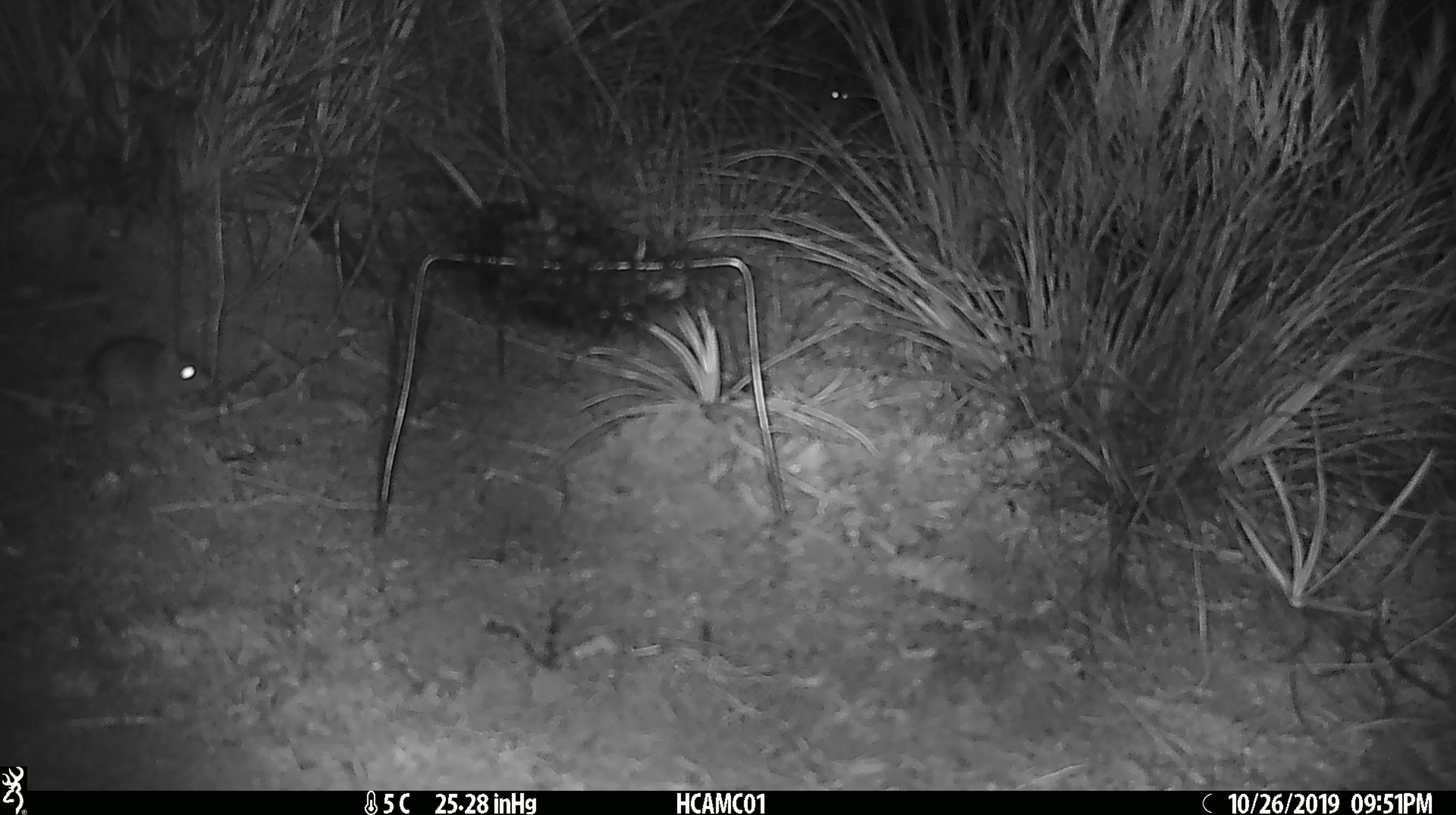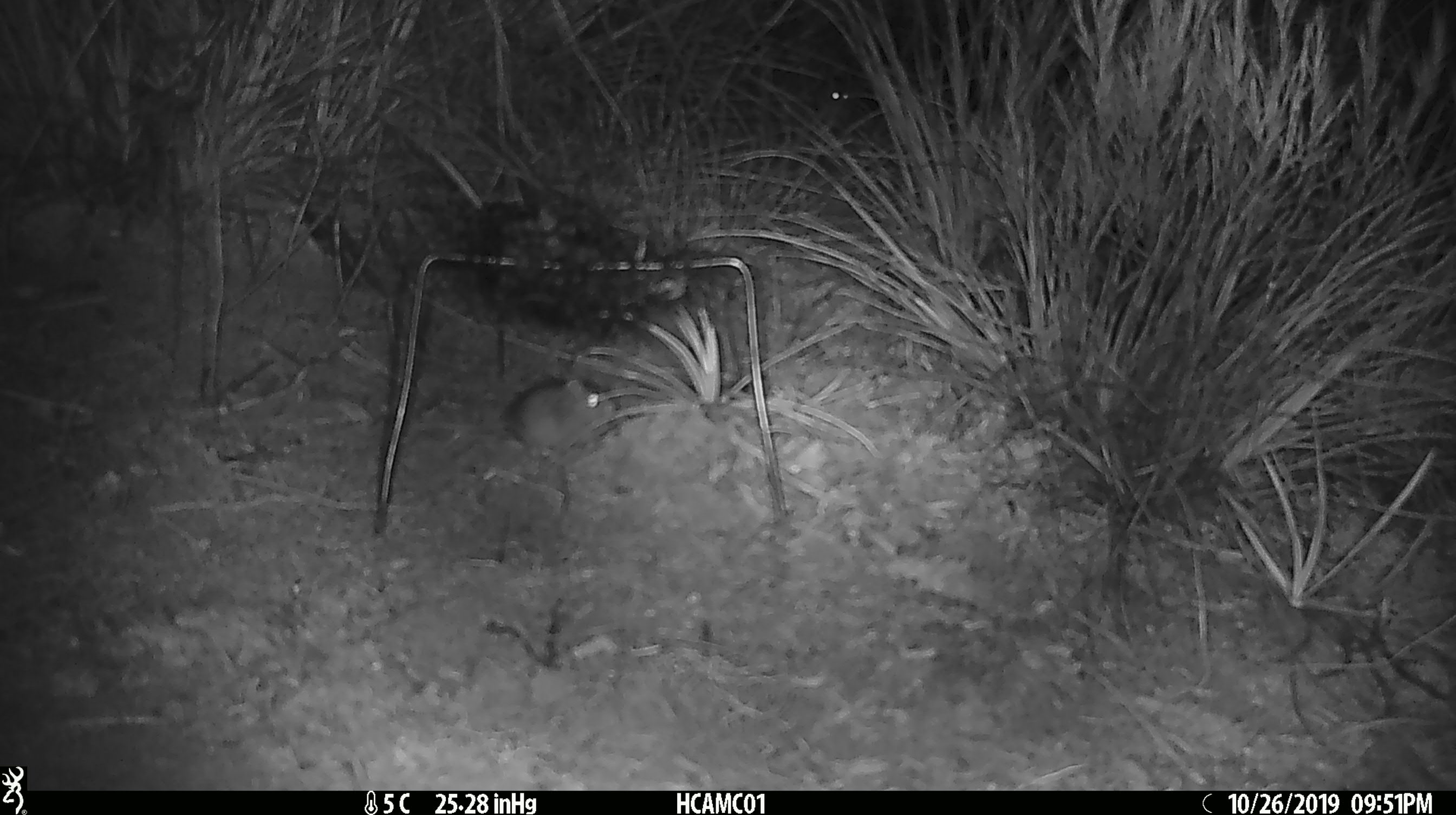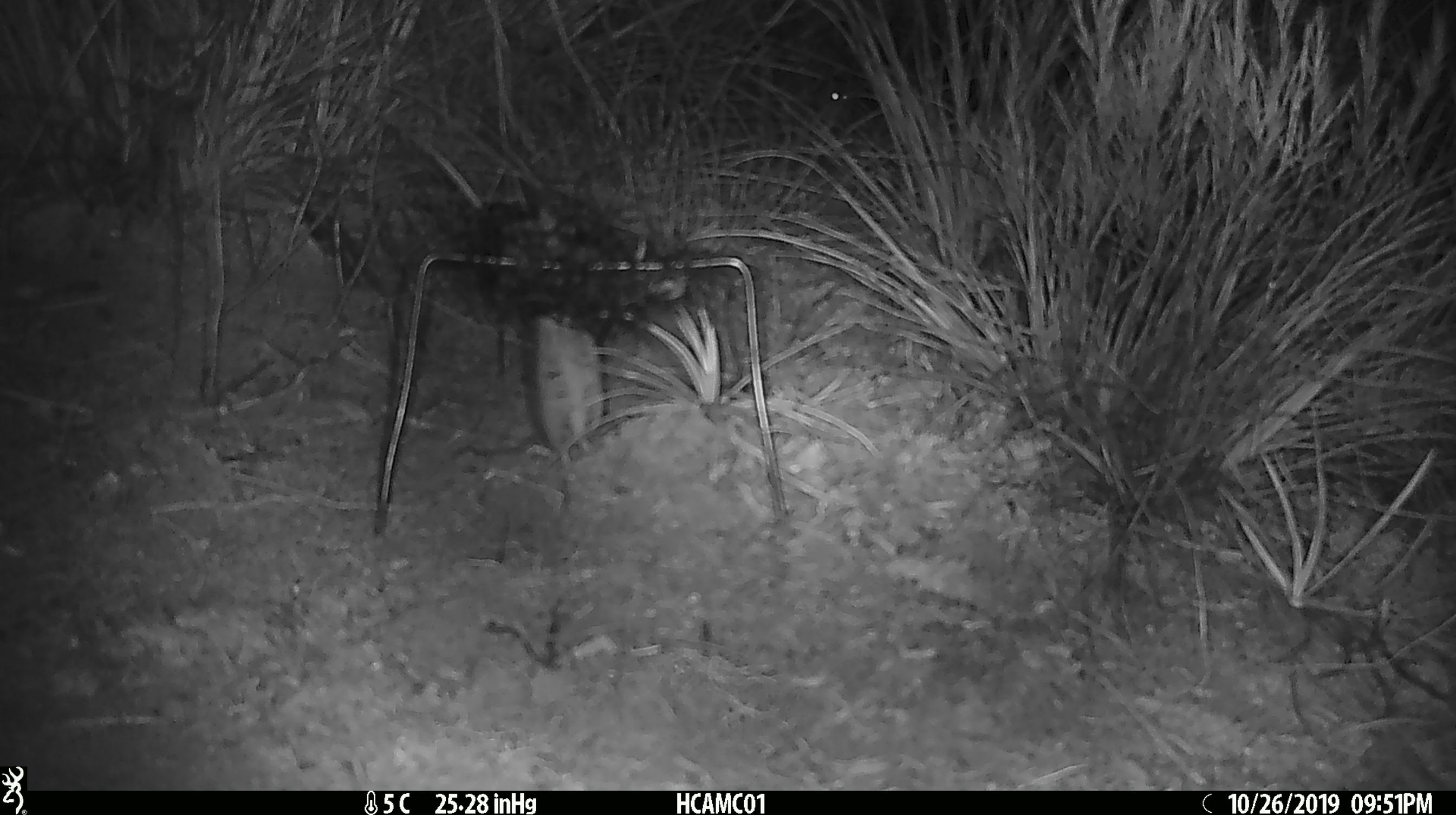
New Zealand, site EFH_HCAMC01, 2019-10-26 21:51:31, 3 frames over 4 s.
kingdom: Animalia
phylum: Chordata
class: Mammalia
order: Rodentia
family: Muridae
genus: Mus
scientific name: Mus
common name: mouse